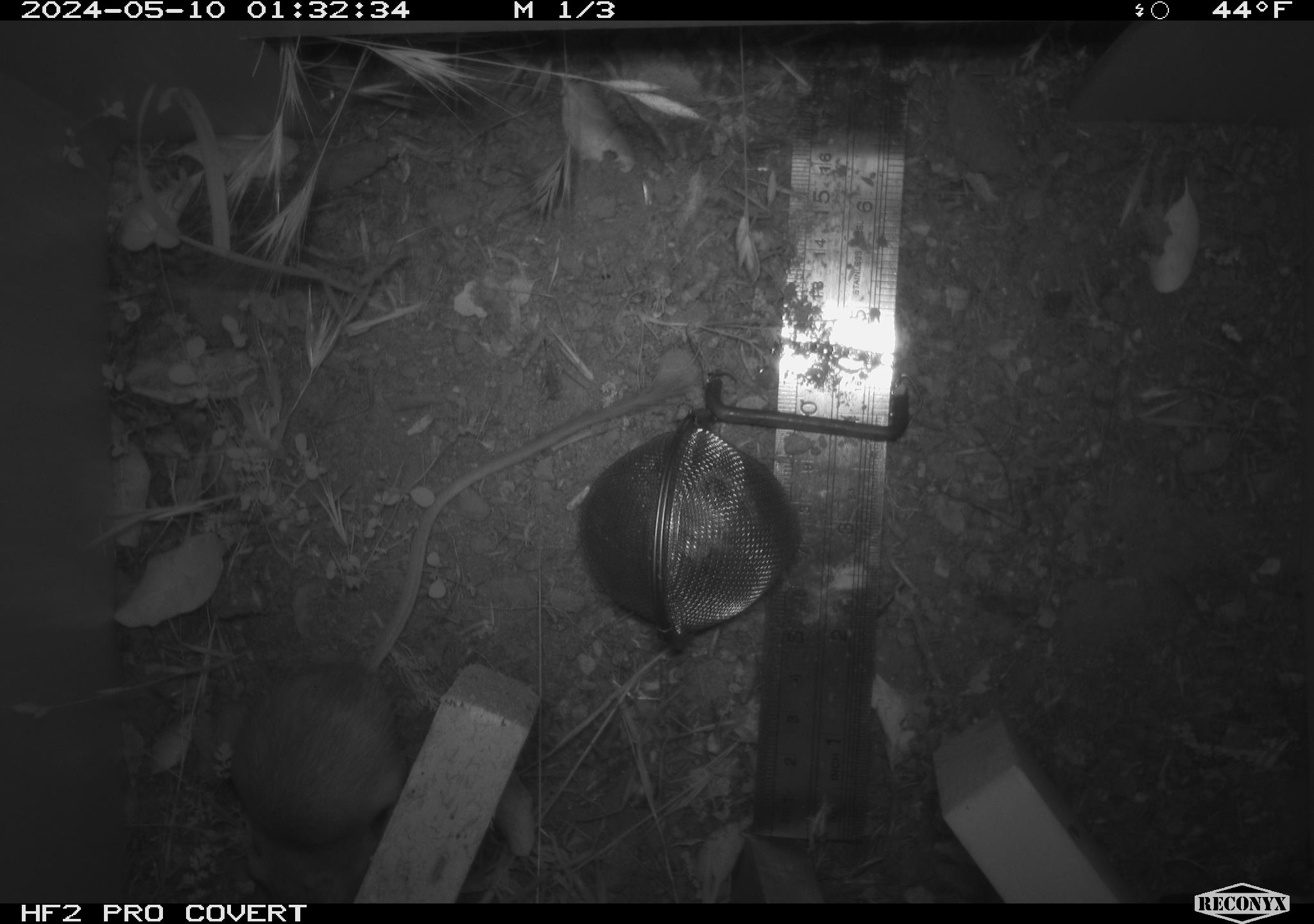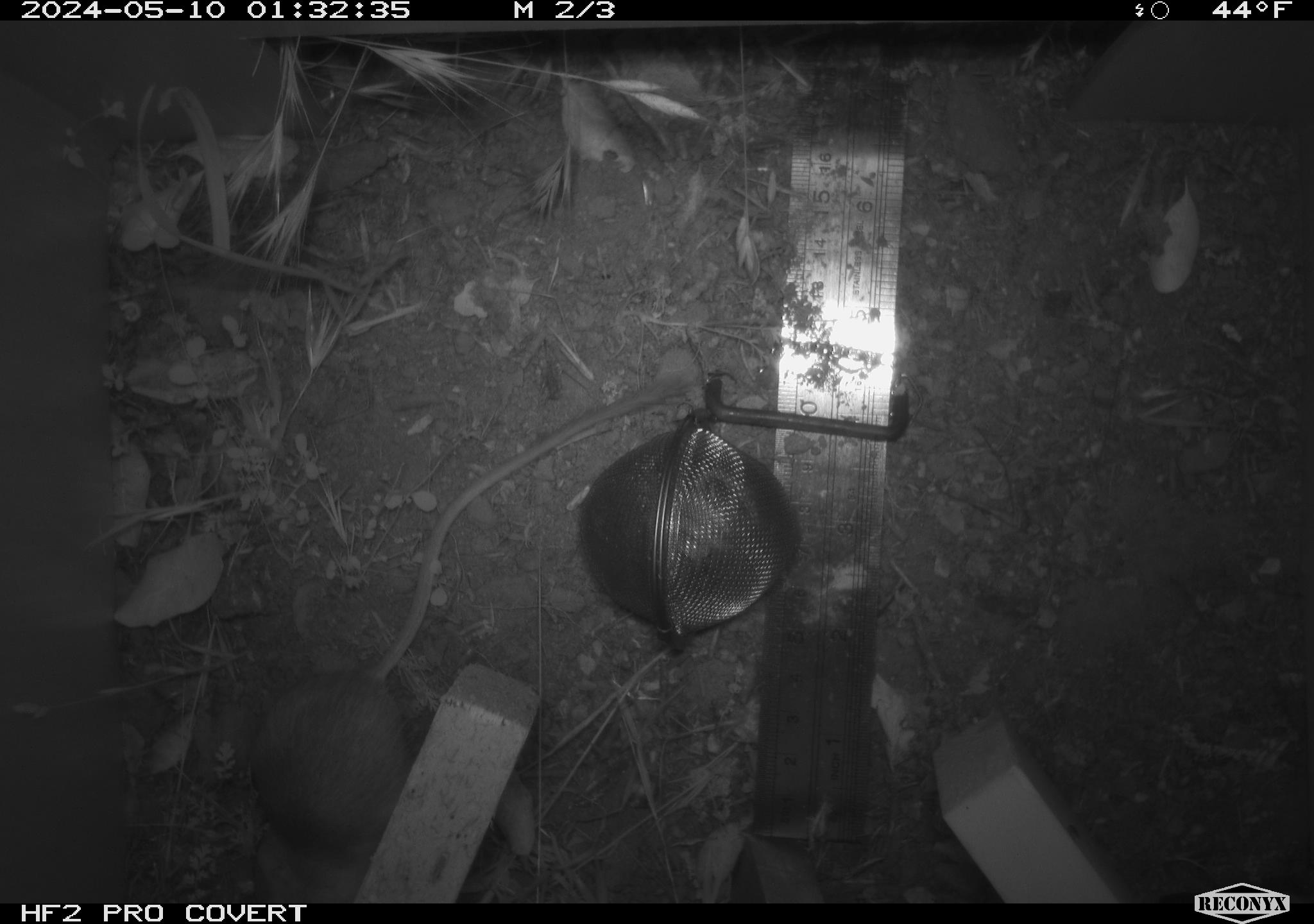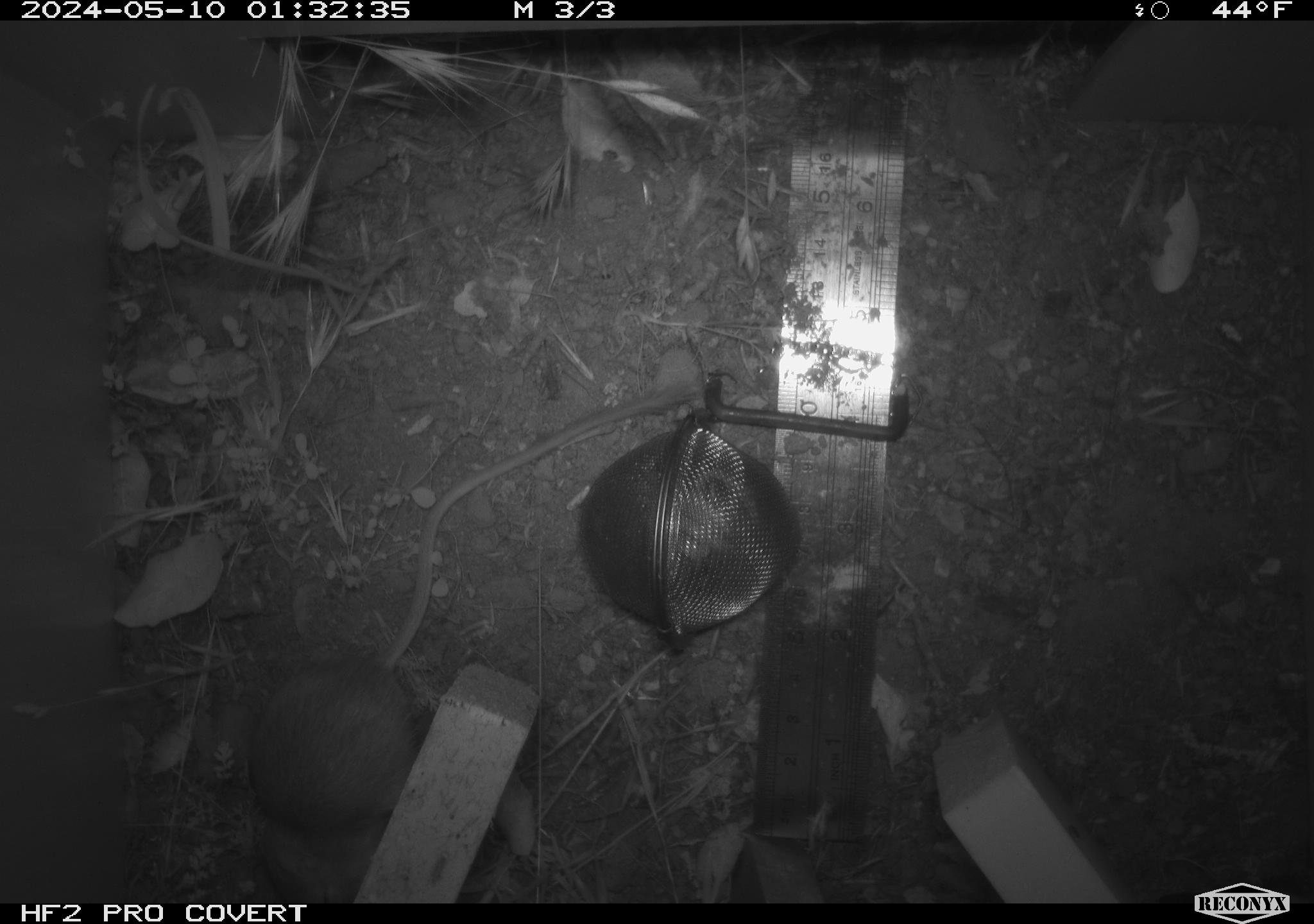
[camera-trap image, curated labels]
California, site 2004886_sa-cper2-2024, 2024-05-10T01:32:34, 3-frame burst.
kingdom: Animalia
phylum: Chordata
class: Mammalia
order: Rodentia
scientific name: Rodentia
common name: rodent